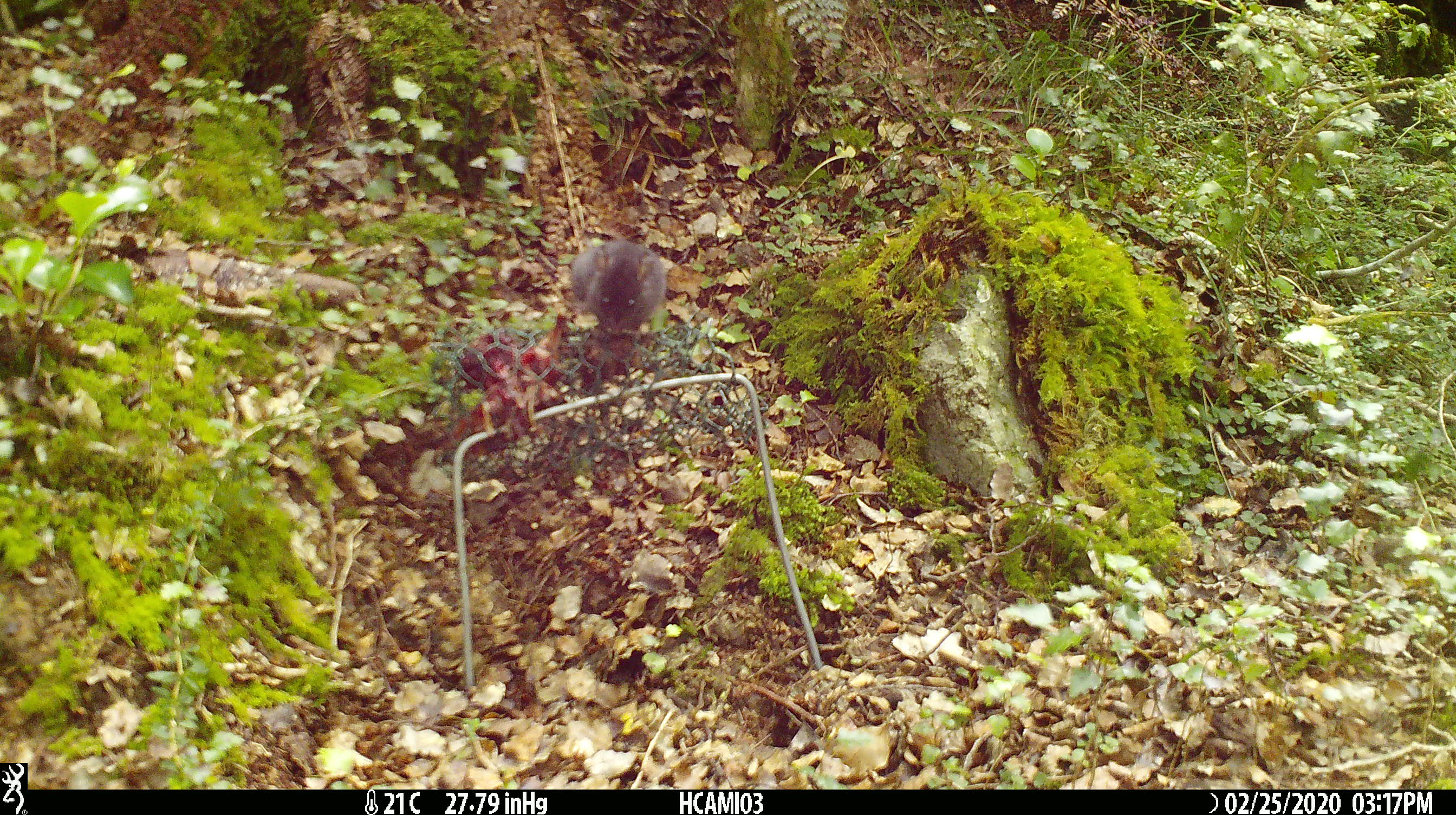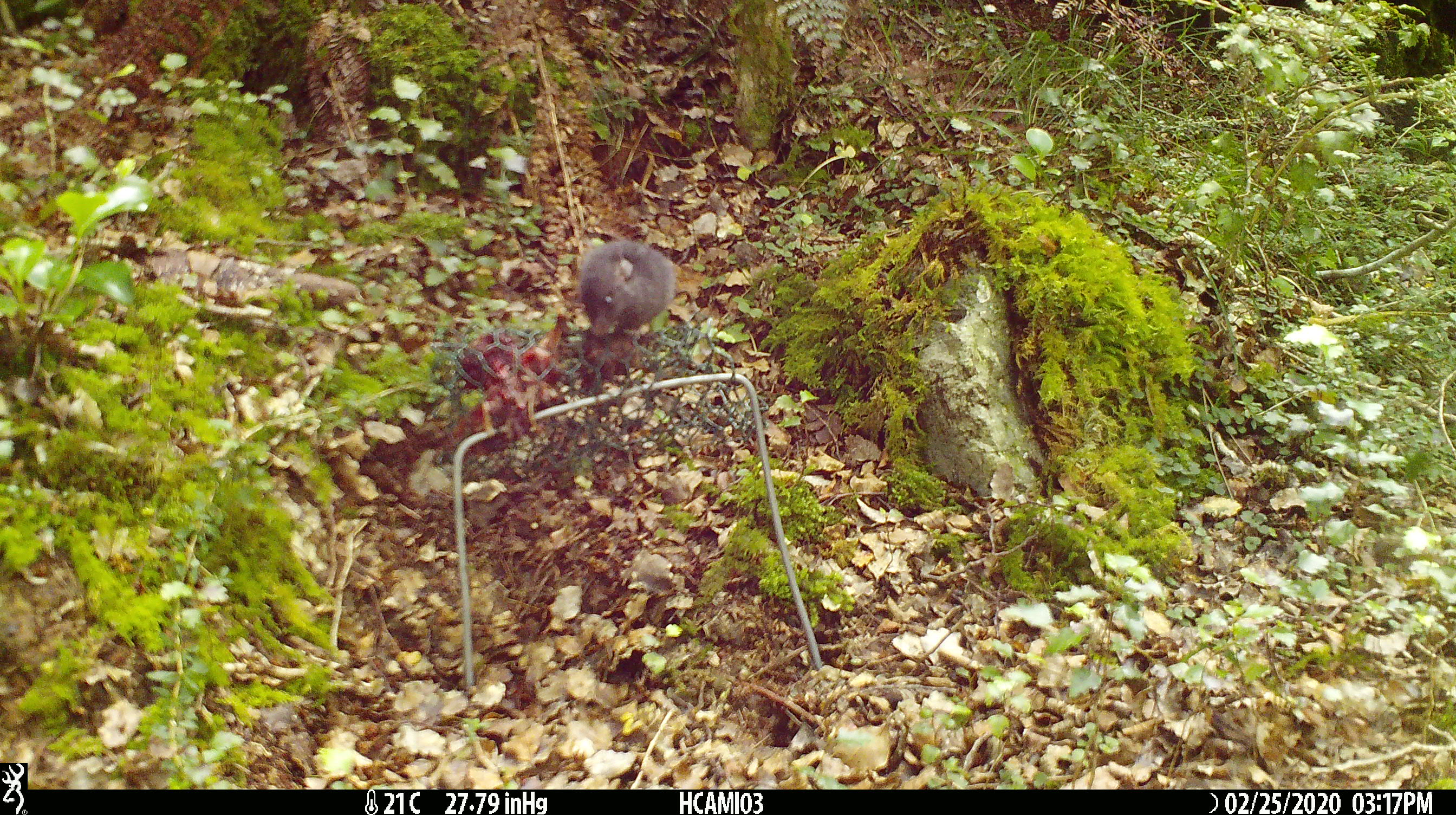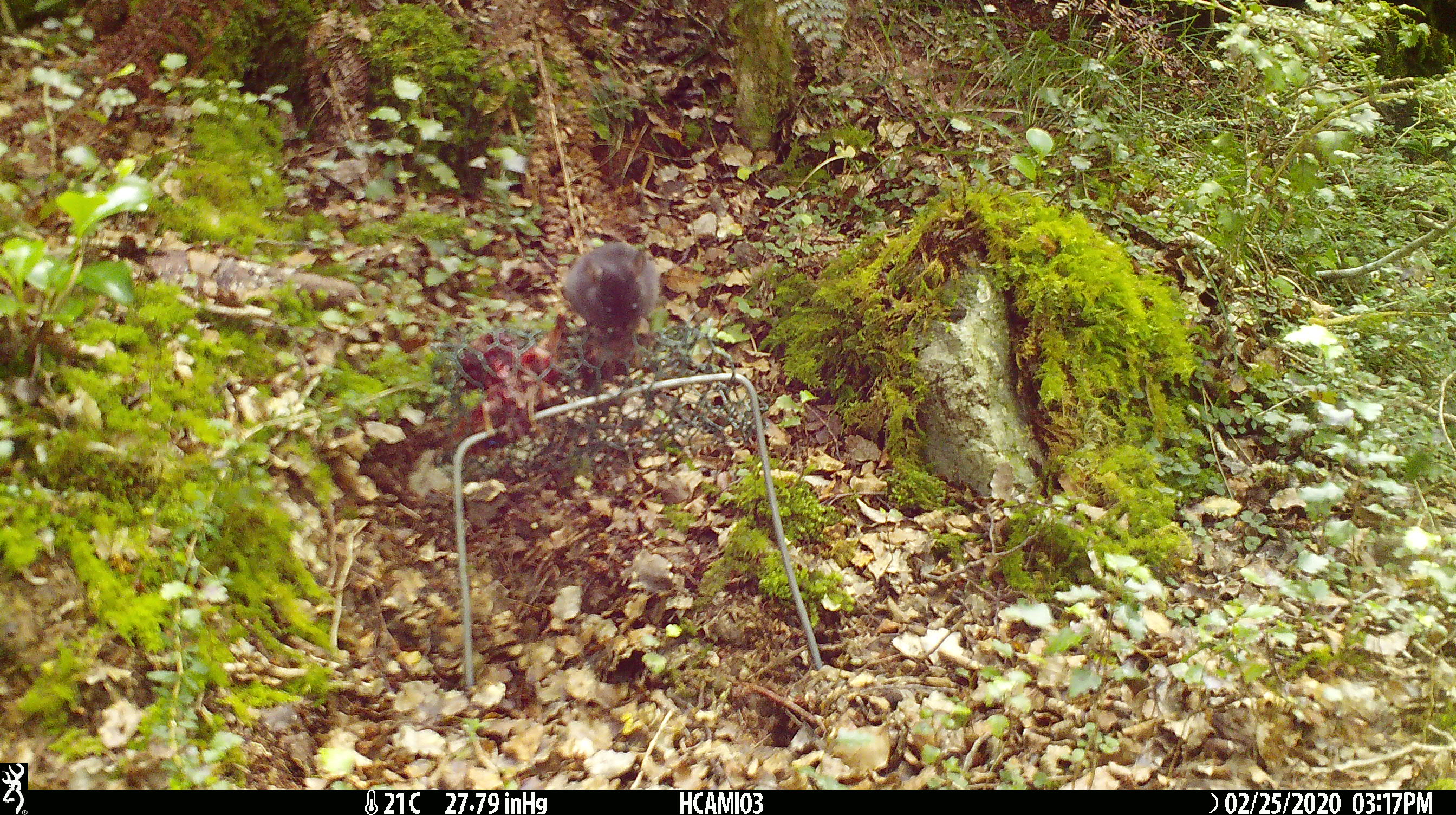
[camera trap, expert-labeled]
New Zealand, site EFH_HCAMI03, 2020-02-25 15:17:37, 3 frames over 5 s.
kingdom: Animalia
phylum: Chordata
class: Mammalia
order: Rodentia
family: Muridae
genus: Mus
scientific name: Mus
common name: mouse